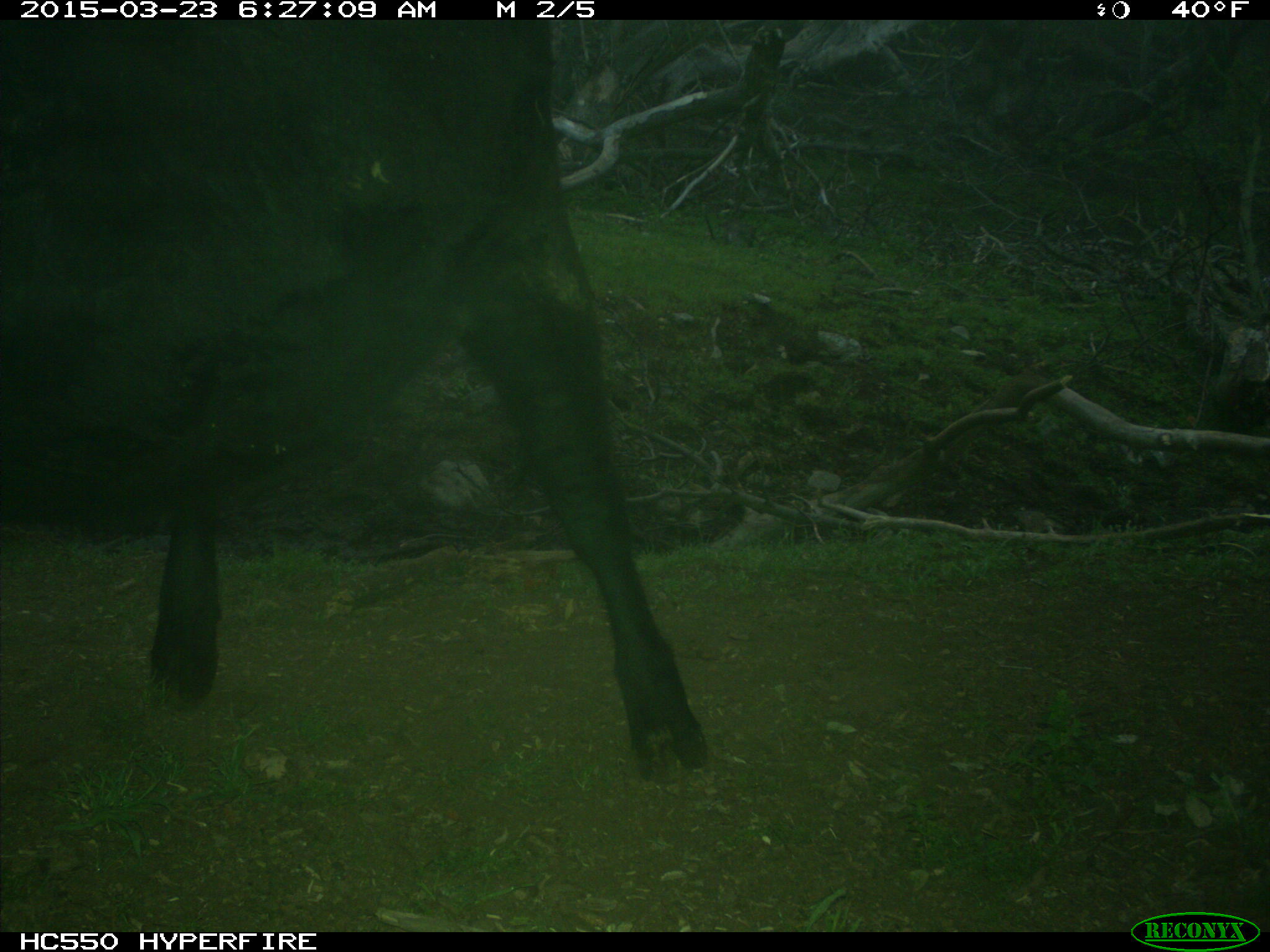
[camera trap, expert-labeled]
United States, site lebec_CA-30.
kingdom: Animalia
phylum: Chordata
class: Mammalia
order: Artiodactyla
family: Bovidae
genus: Bos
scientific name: Bos taurus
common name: domestic cow